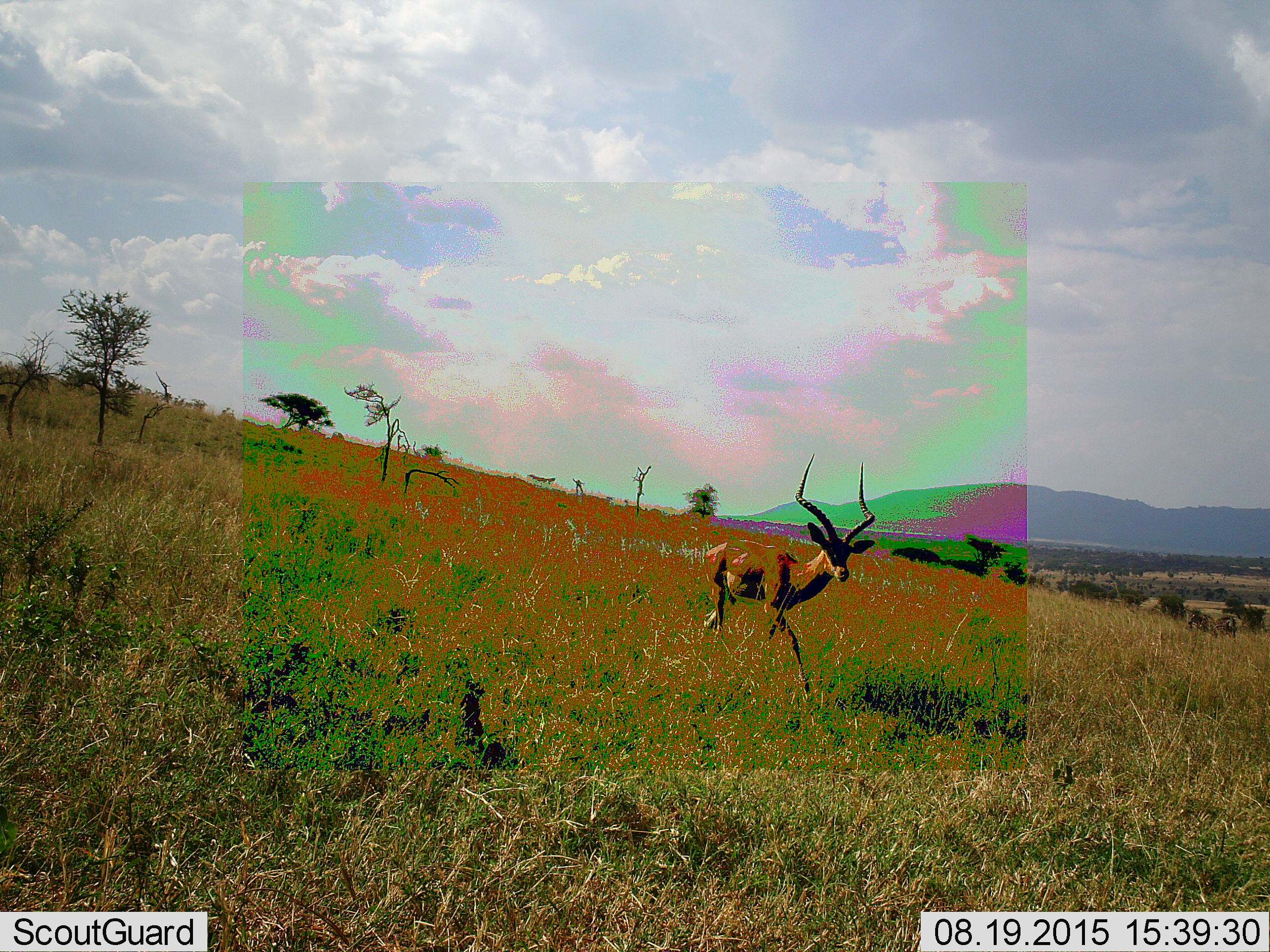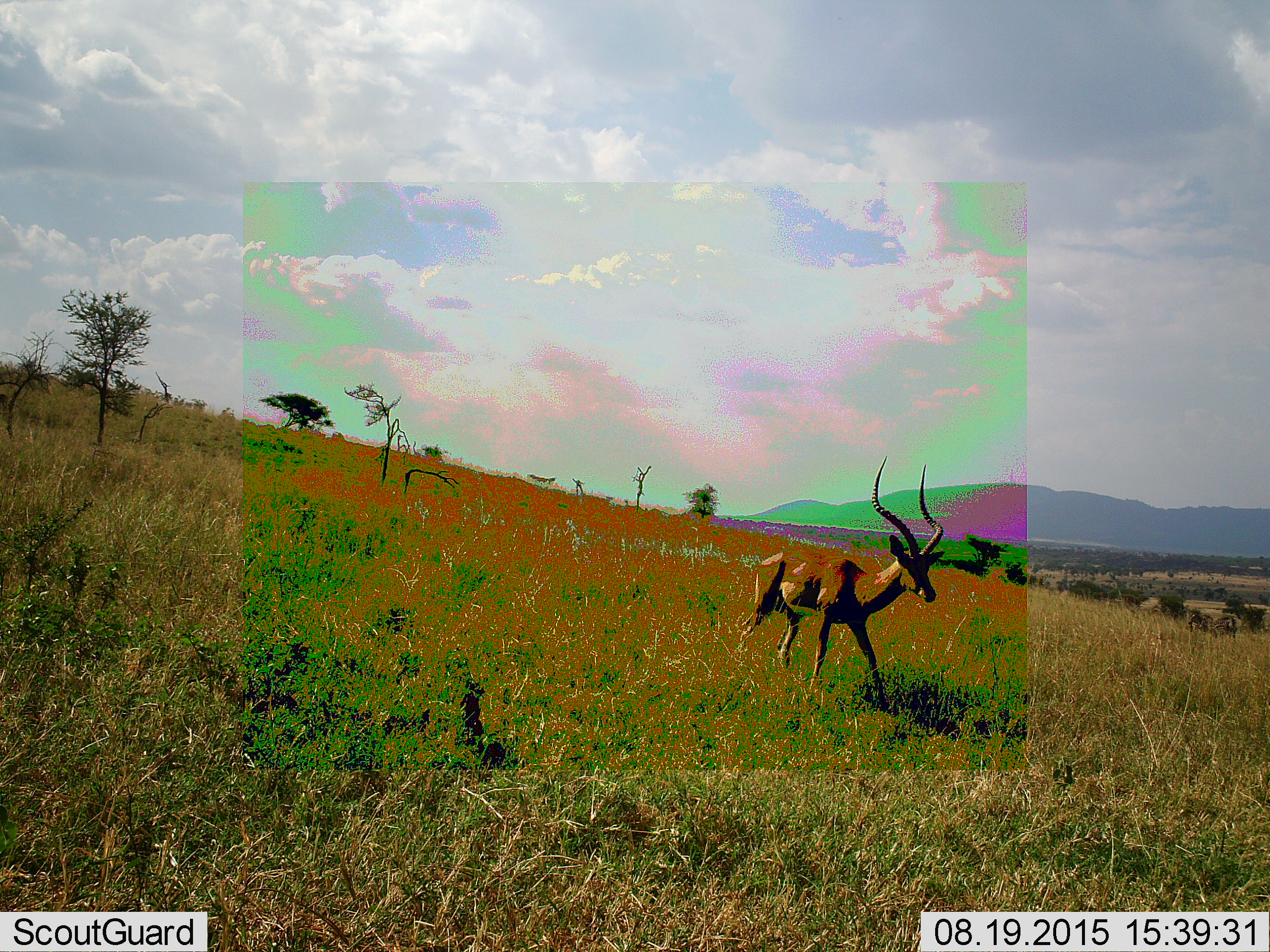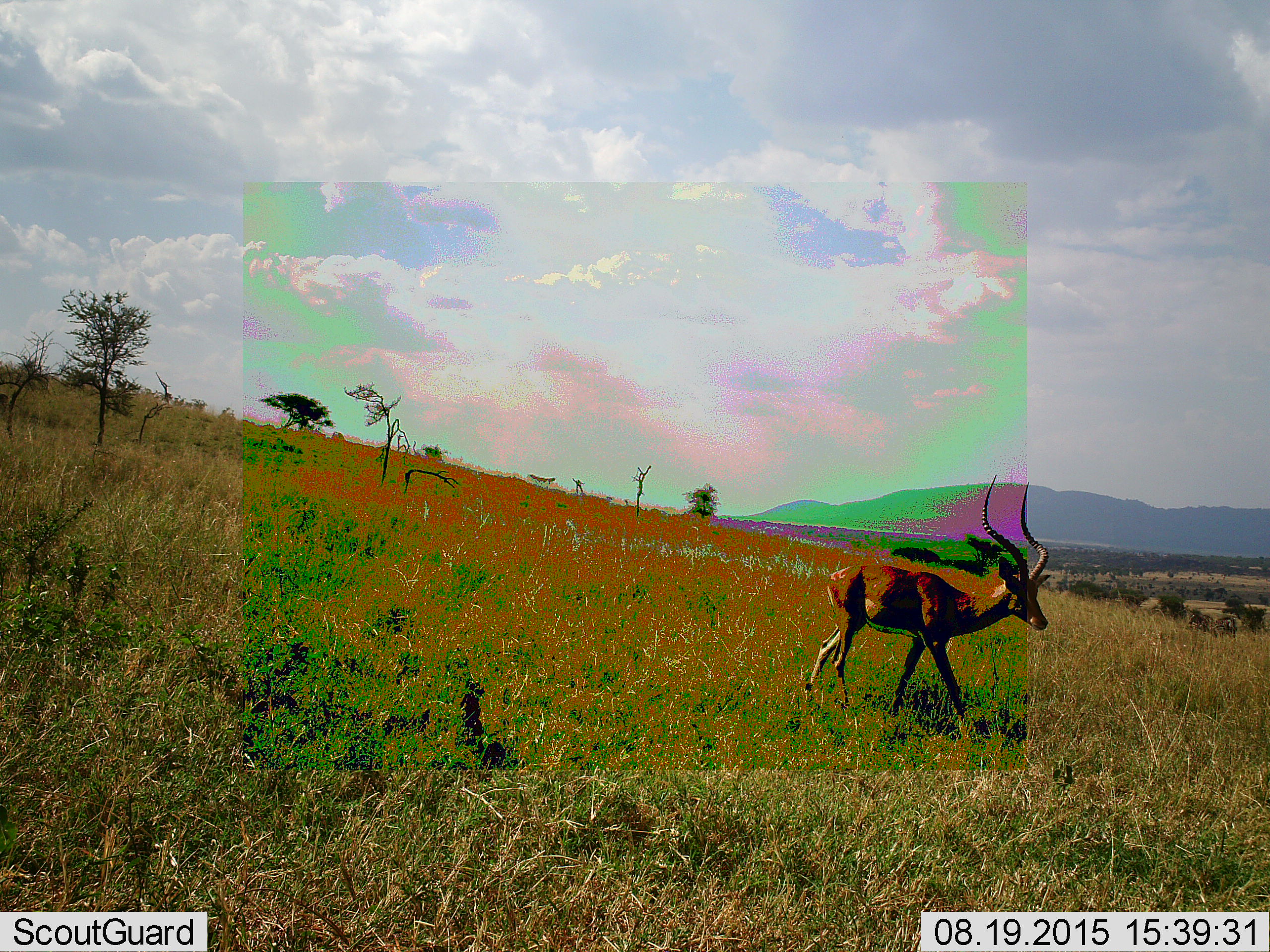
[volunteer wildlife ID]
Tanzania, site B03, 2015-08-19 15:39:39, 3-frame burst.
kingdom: Animalia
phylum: Chordata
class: Mammalia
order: Artiodactyla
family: Bovidae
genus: Aepyceros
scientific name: Aepyceros melampus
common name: impala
Impala (Aepyceros melampus), count 1. Behavior (volunteer vote fractions): standing 12%, resting 0%, moving 88%, interacting 0%. Young present (vote fraction): 0%. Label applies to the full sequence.